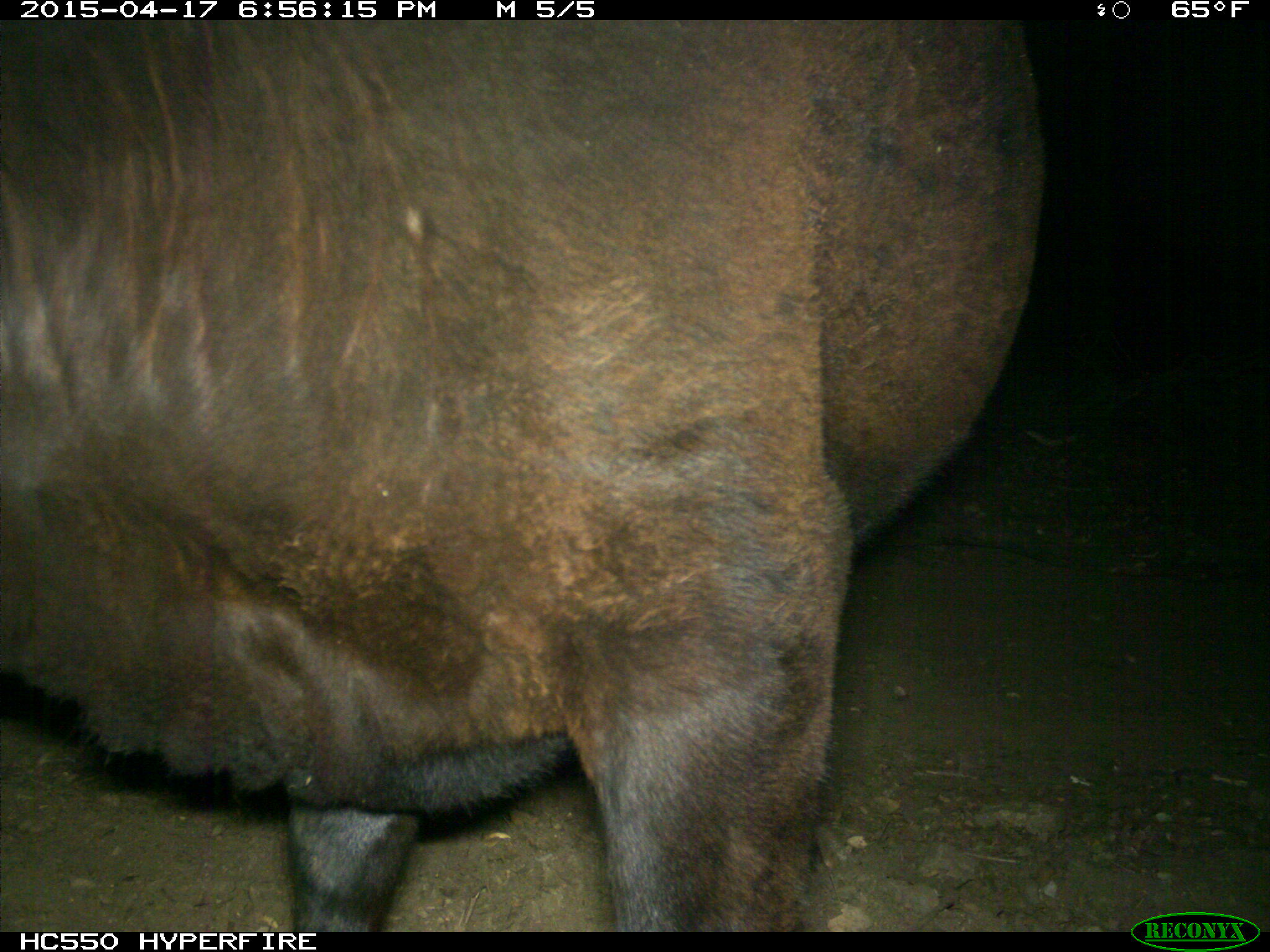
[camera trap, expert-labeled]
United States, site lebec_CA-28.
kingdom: Animalia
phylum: Chordata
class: Mammalia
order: Artiodactyla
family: Bovidae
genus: Bos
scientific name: Bos taurus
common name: domestic cow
Bos taurus (domestic cow).